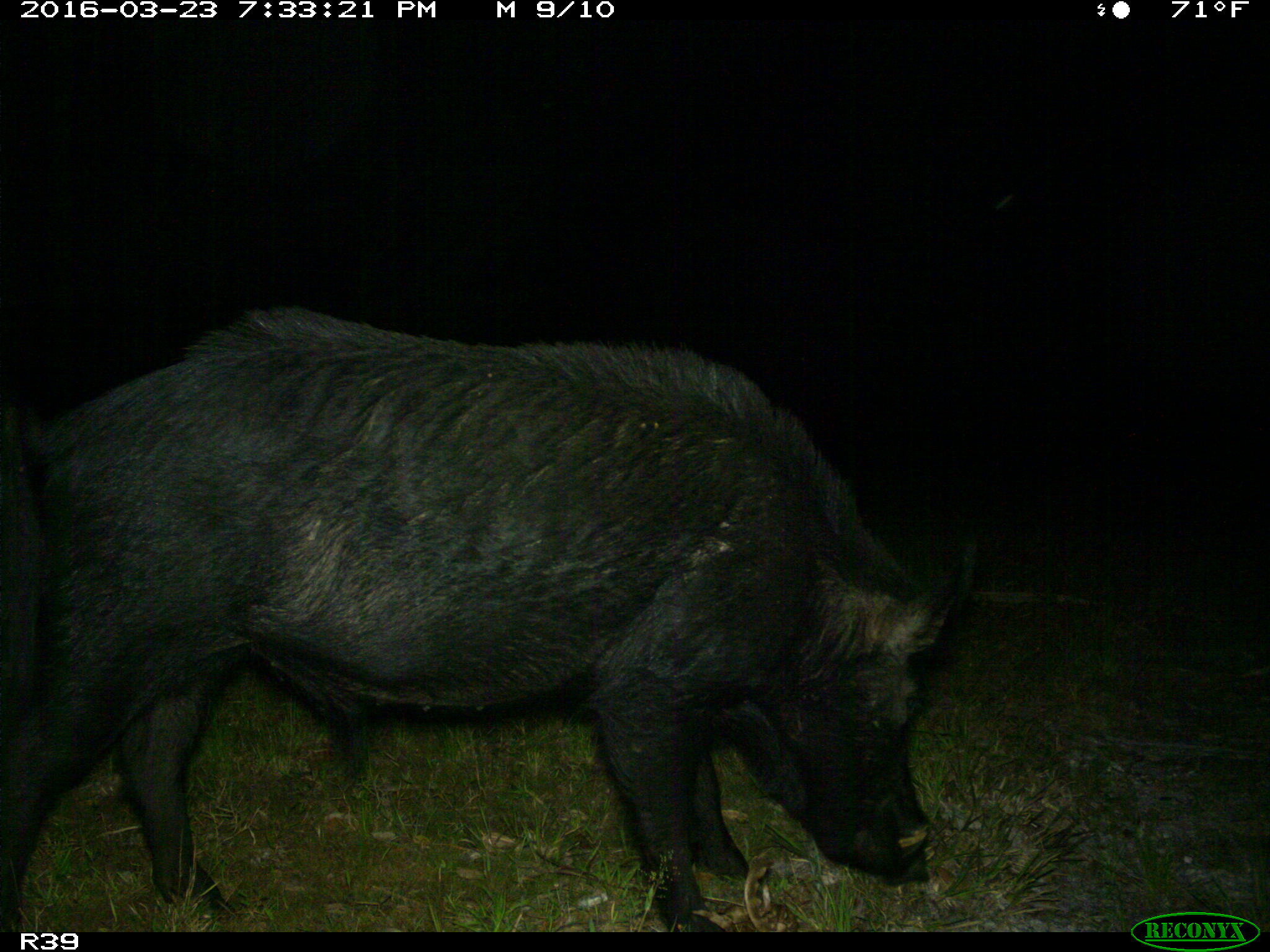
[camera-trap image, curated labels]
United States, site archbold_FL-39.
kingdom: Animalia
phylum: Chordata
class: Mammalia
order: Artiodactyla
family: Suidae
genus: Sus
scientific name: Sus scrofa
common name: wild boar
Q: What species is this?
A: Sus scrofa (wild boar).